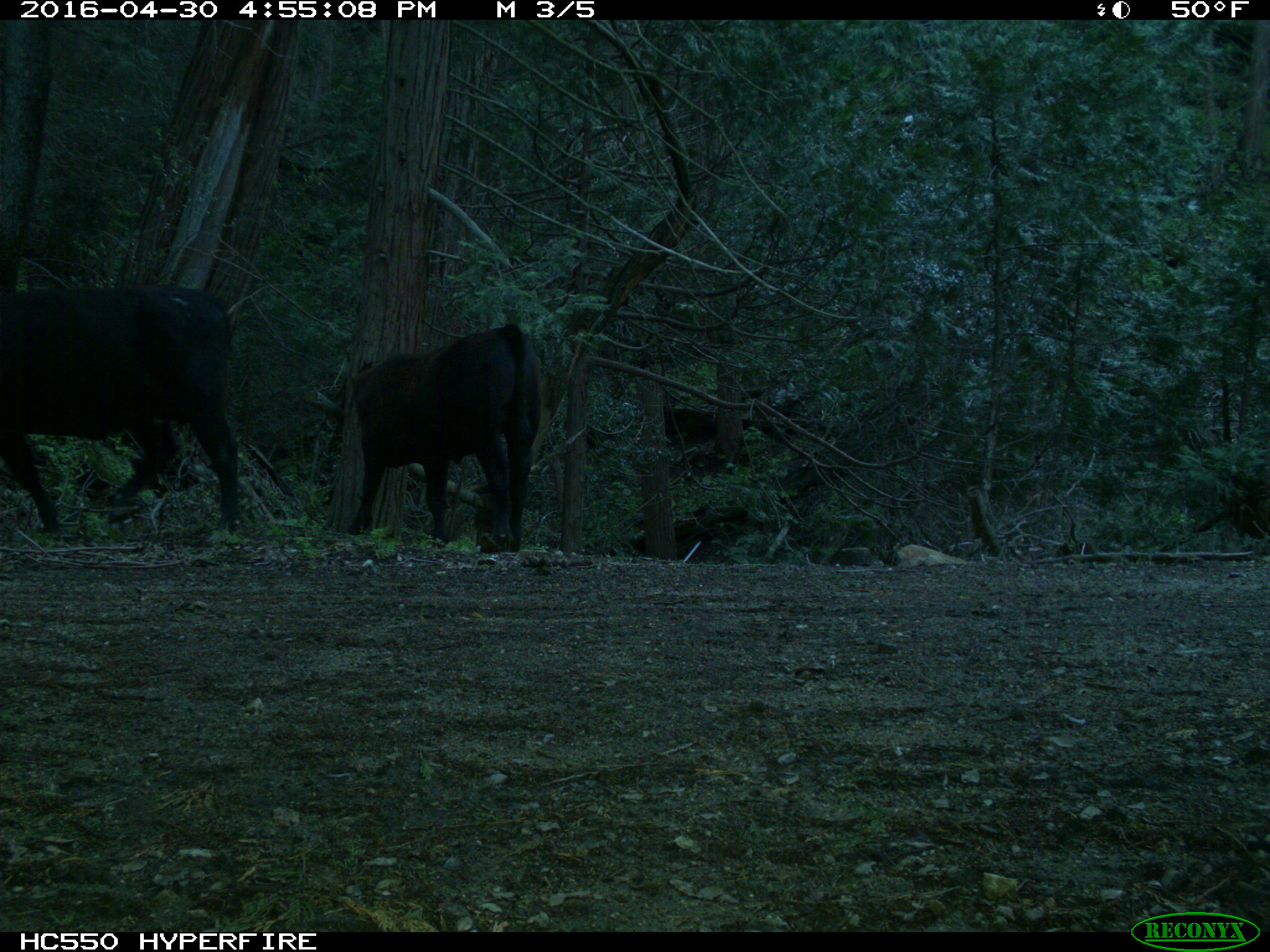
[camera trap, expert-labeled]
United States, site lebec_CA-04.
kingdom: Animalia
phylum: Chordata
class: Mammalia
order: Artiodactyla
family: Bovidae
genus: Bos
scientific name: Bos taurus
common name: domestic cow